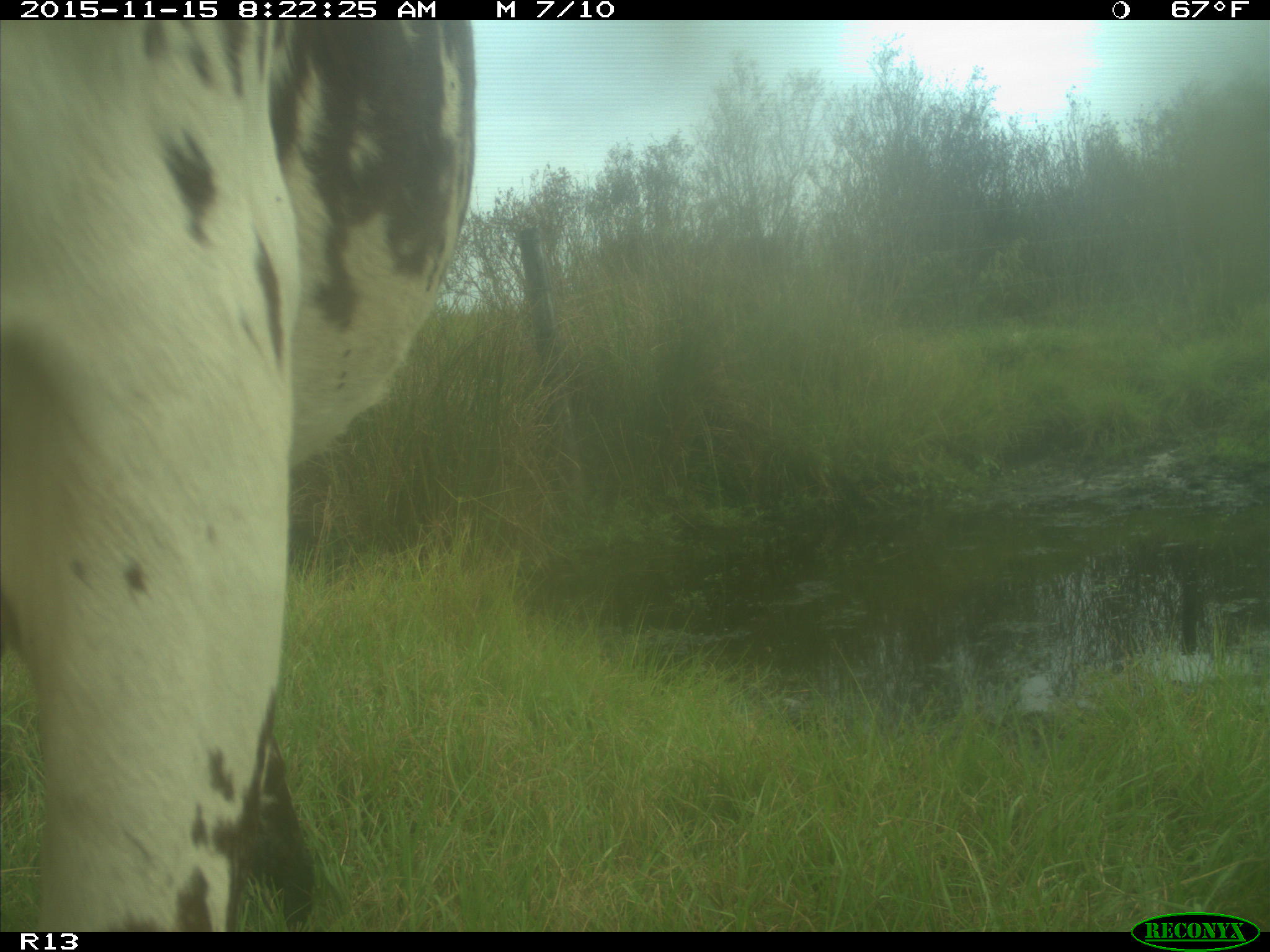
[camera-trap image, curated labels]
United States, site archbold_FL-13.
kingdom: Animalia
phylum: Chordata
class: Mammalia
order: Artiodactyla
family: Bovidae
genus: Bos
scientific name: Bos taurus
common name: domestic cow